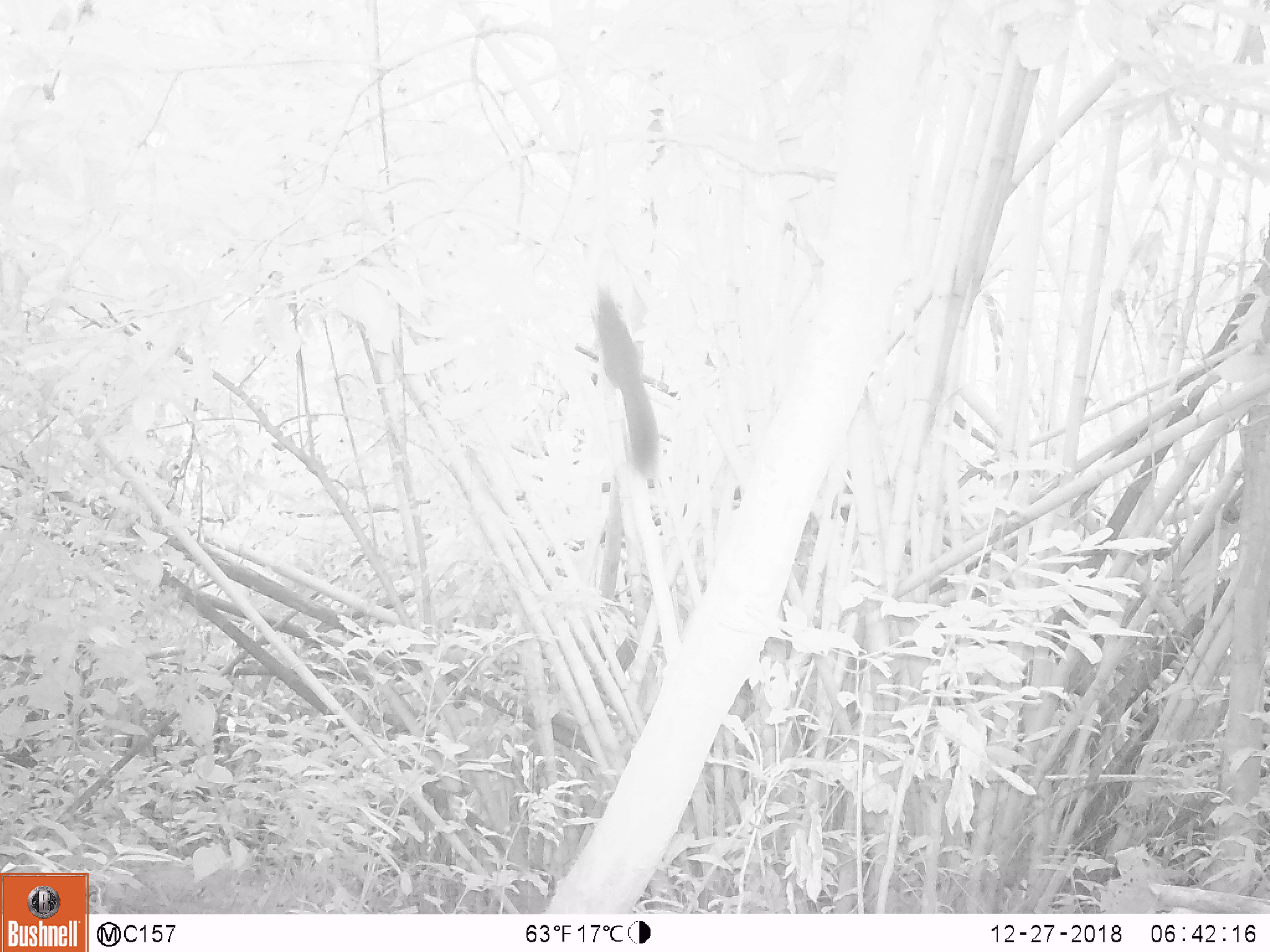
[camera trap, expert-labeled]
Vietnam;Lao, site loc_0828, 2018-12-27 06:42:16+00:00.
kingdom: Animalia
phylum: Chordata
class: Mammalia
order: Rodentia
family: Sciuridae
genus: Sciurus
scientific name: Sciurus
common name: squirrel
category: unidentified squirrel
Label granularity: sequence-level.